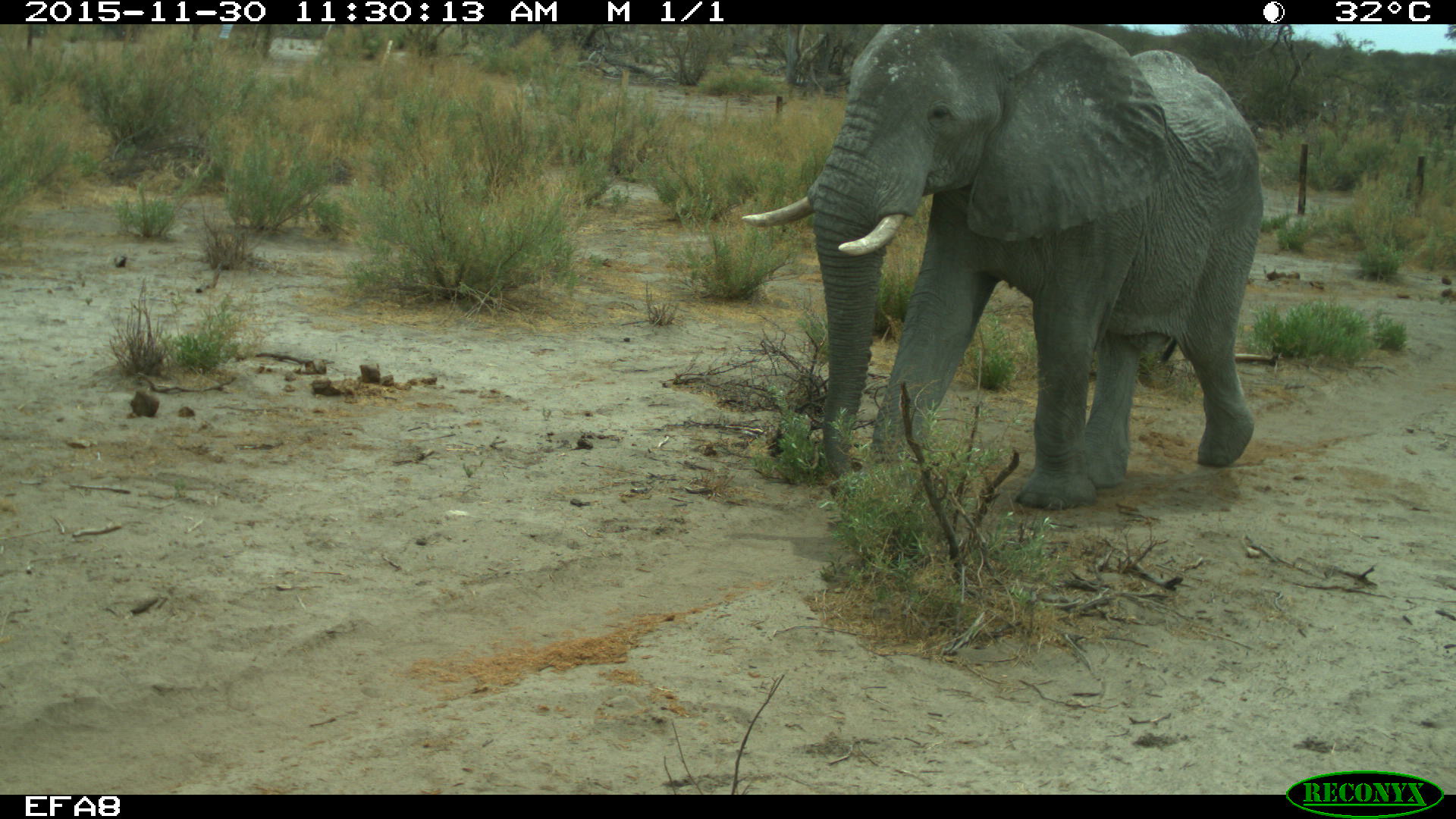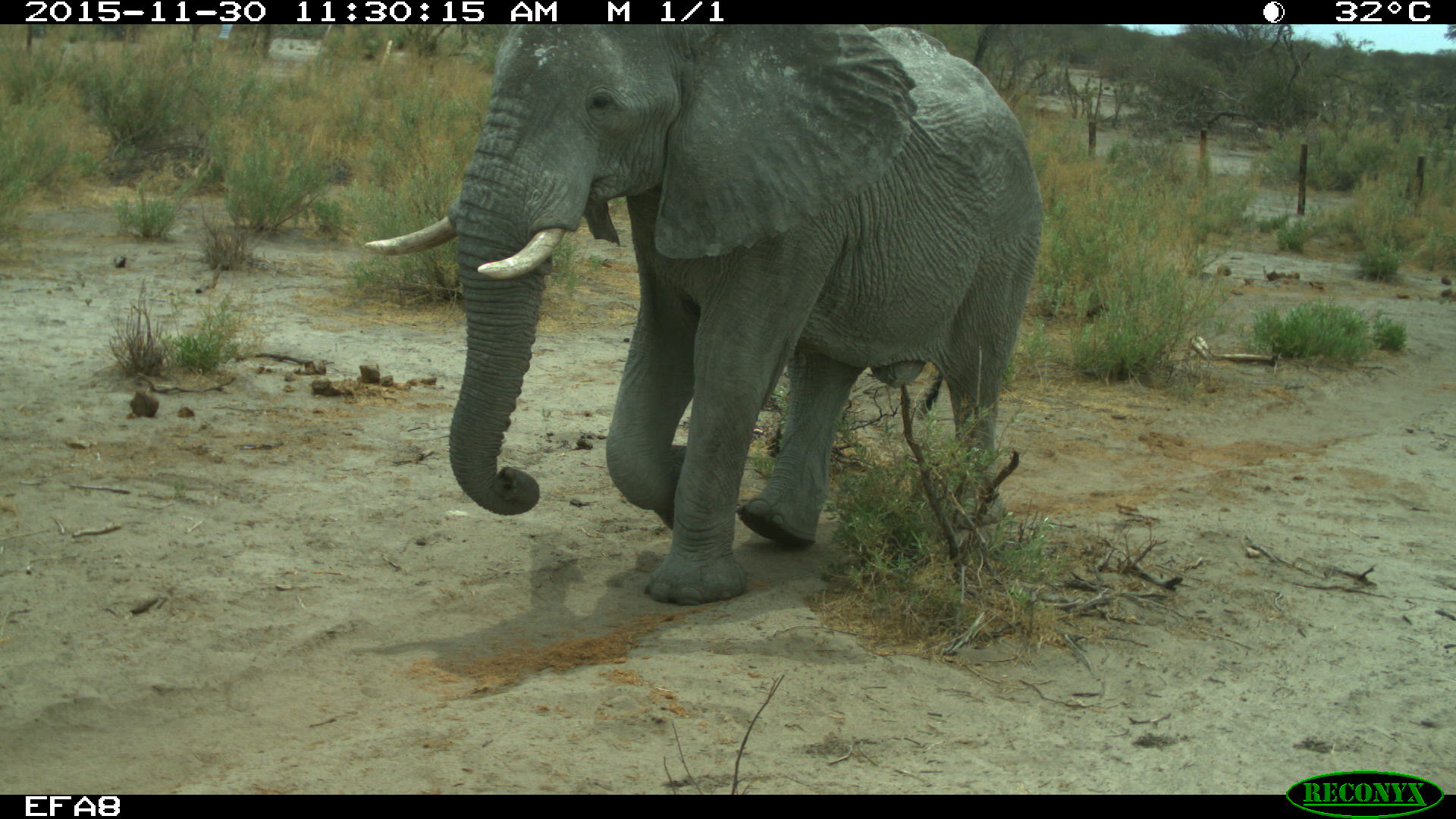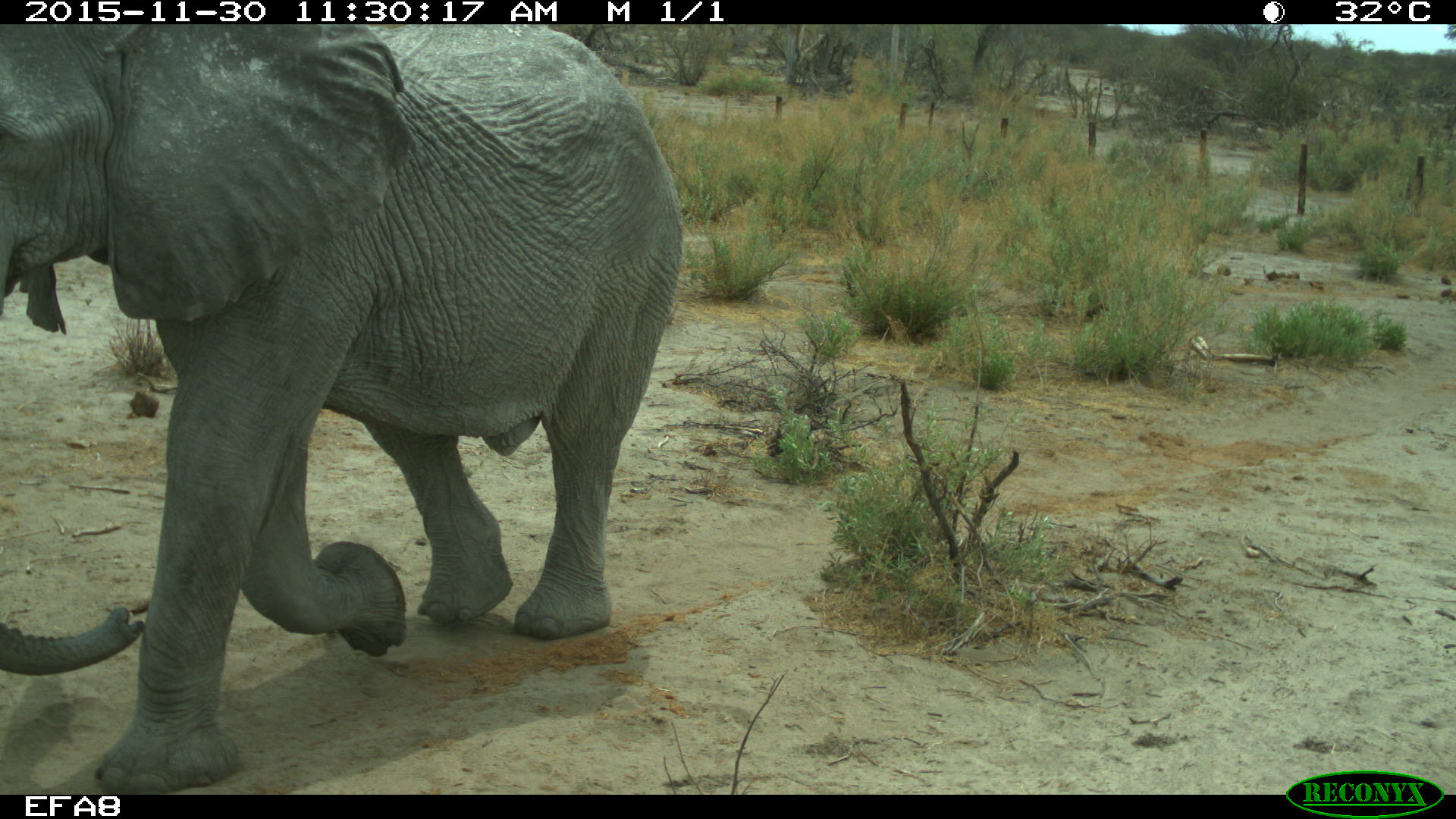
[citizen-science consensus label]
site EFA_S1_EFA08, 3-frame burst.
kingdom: Animalia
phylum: Chordata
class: Mammalia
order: Proboscidea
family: Elephantidae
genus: Loxodonta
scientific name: Loxodonta africana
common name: african bush elephant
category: elephant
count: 1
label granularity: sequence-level